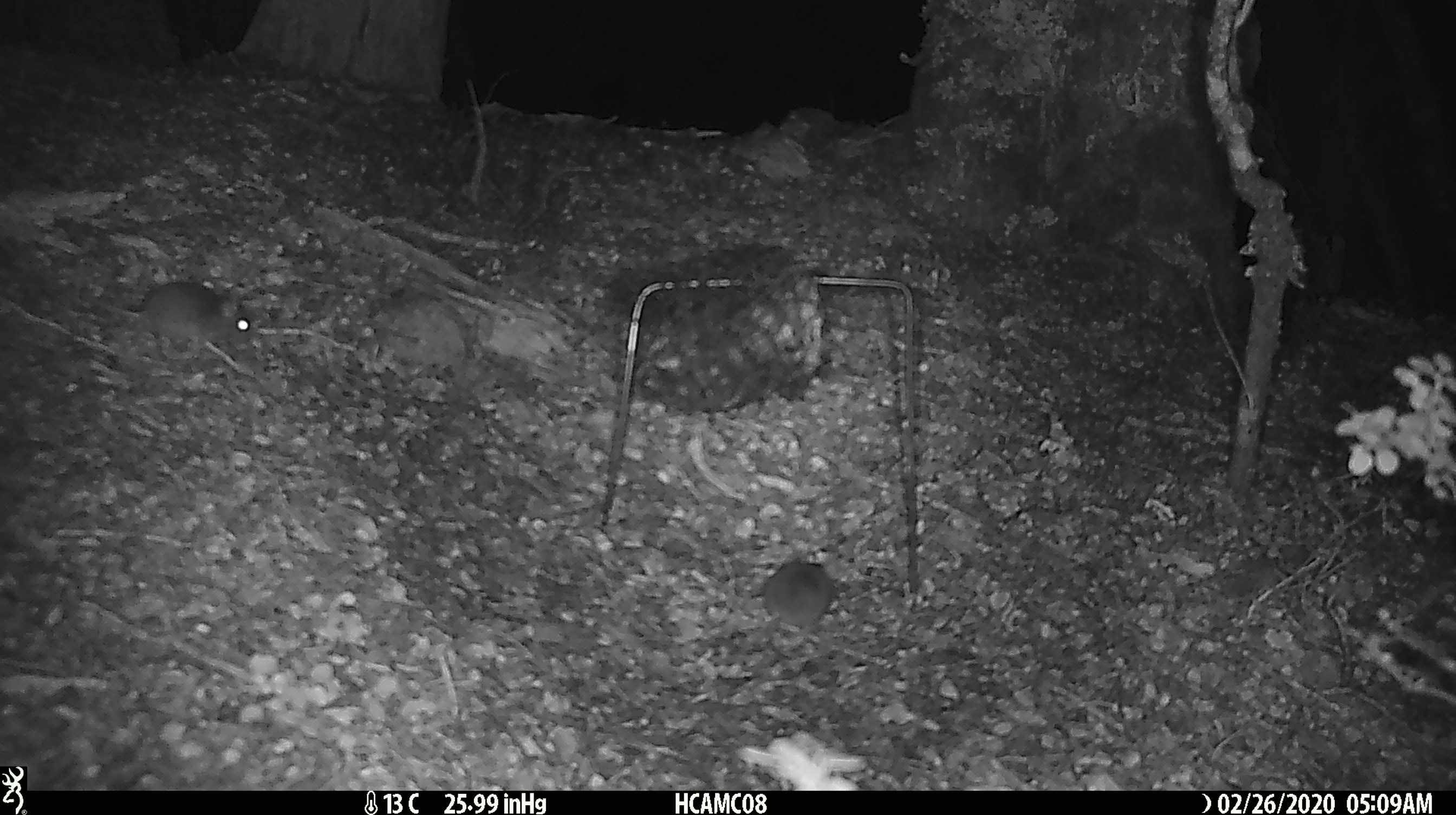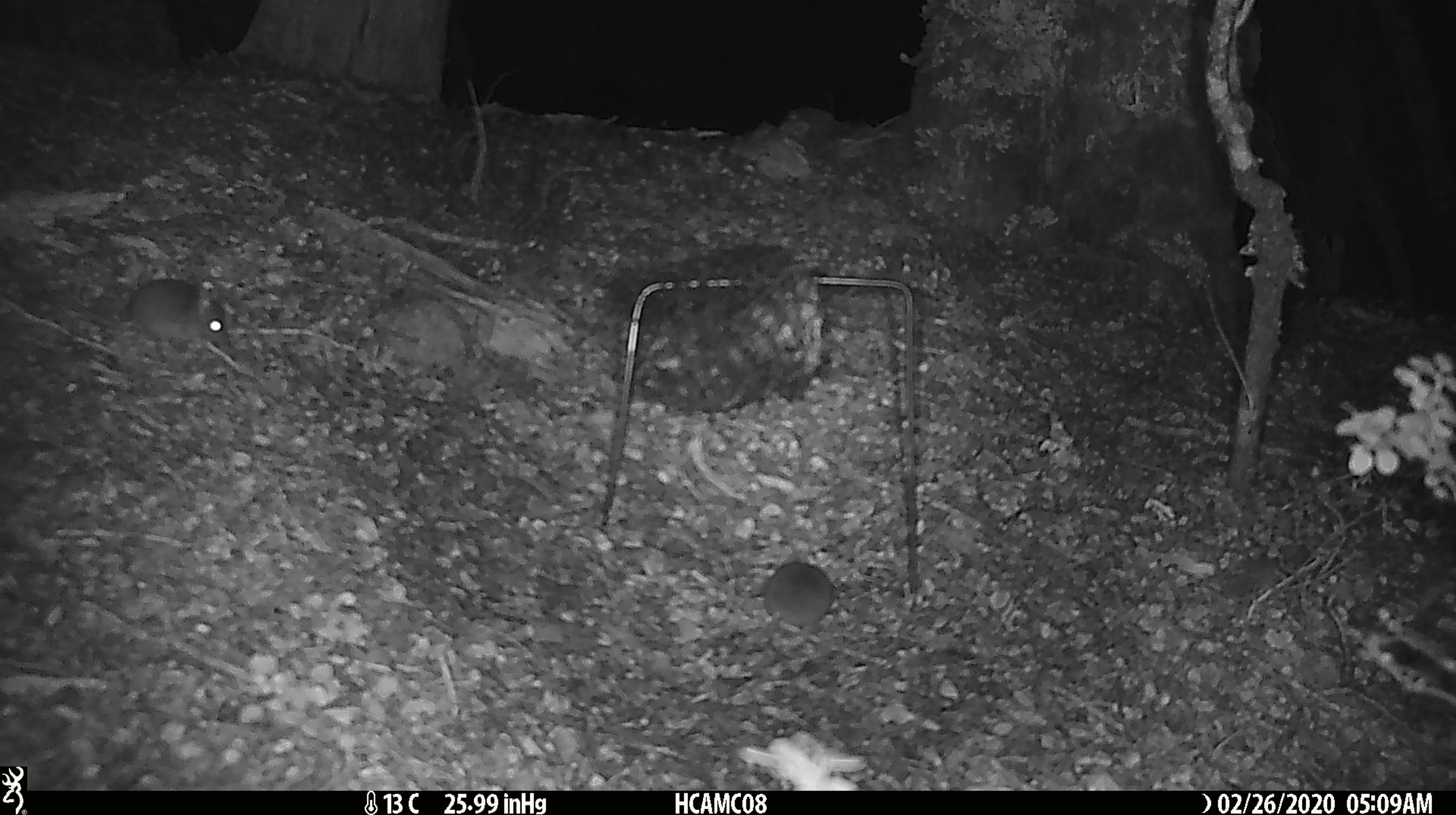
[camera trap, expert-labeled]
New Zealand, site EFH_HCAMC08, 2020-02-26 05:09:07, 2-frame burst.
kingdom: Animalia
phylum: Chordata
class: Mammalia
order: Rodentia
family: Muridae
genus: Mus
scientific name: Mus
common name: mouse